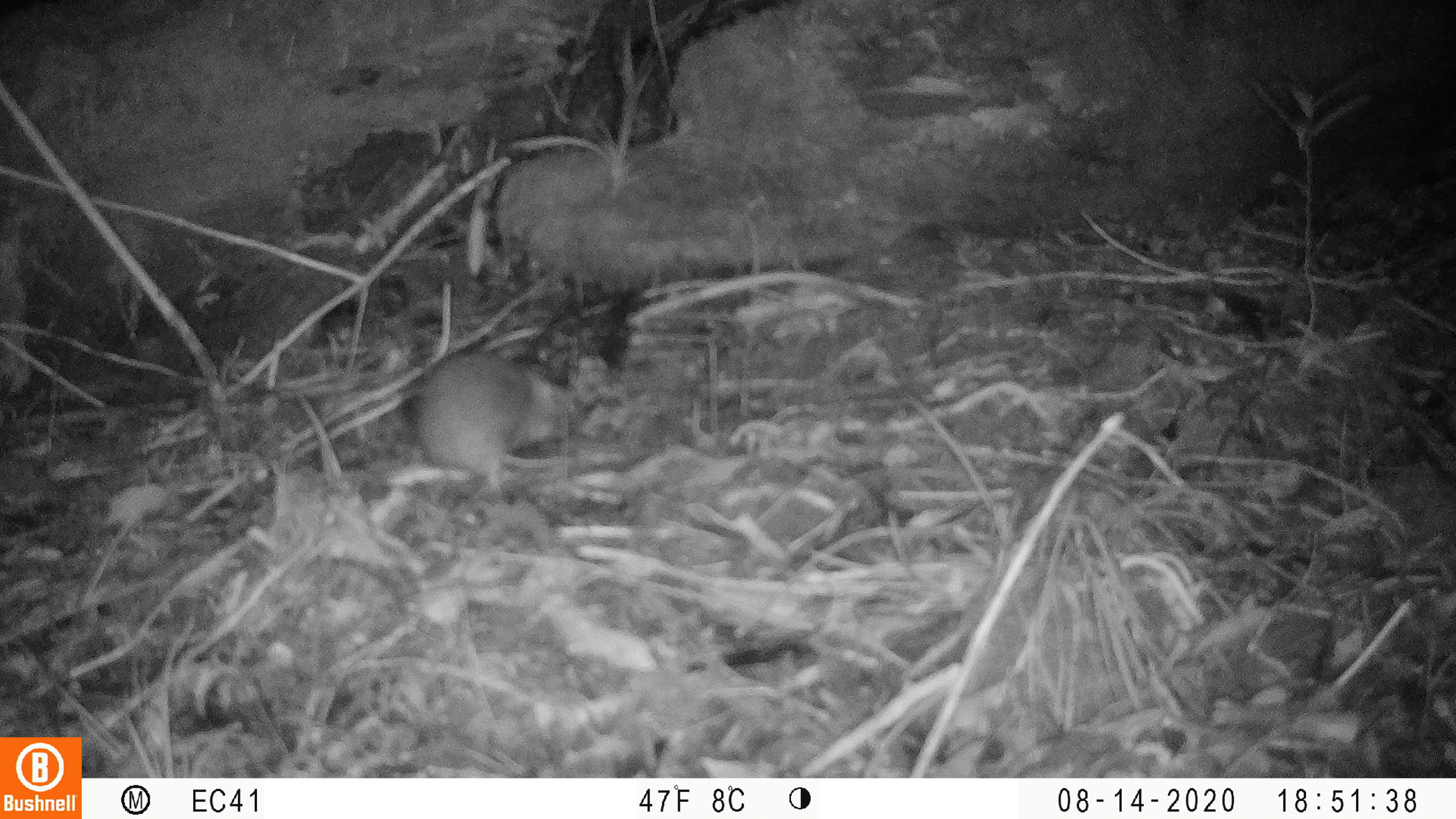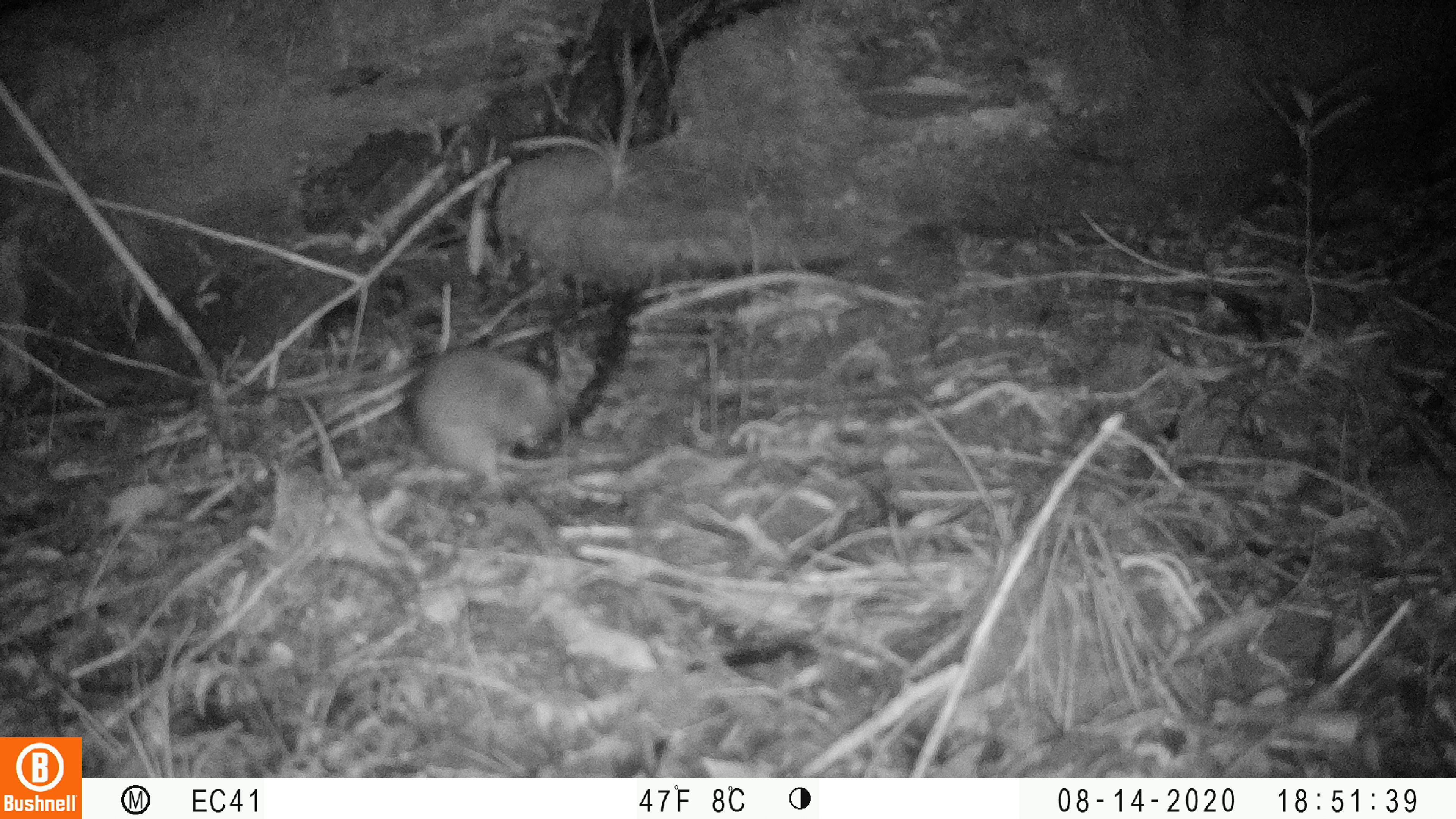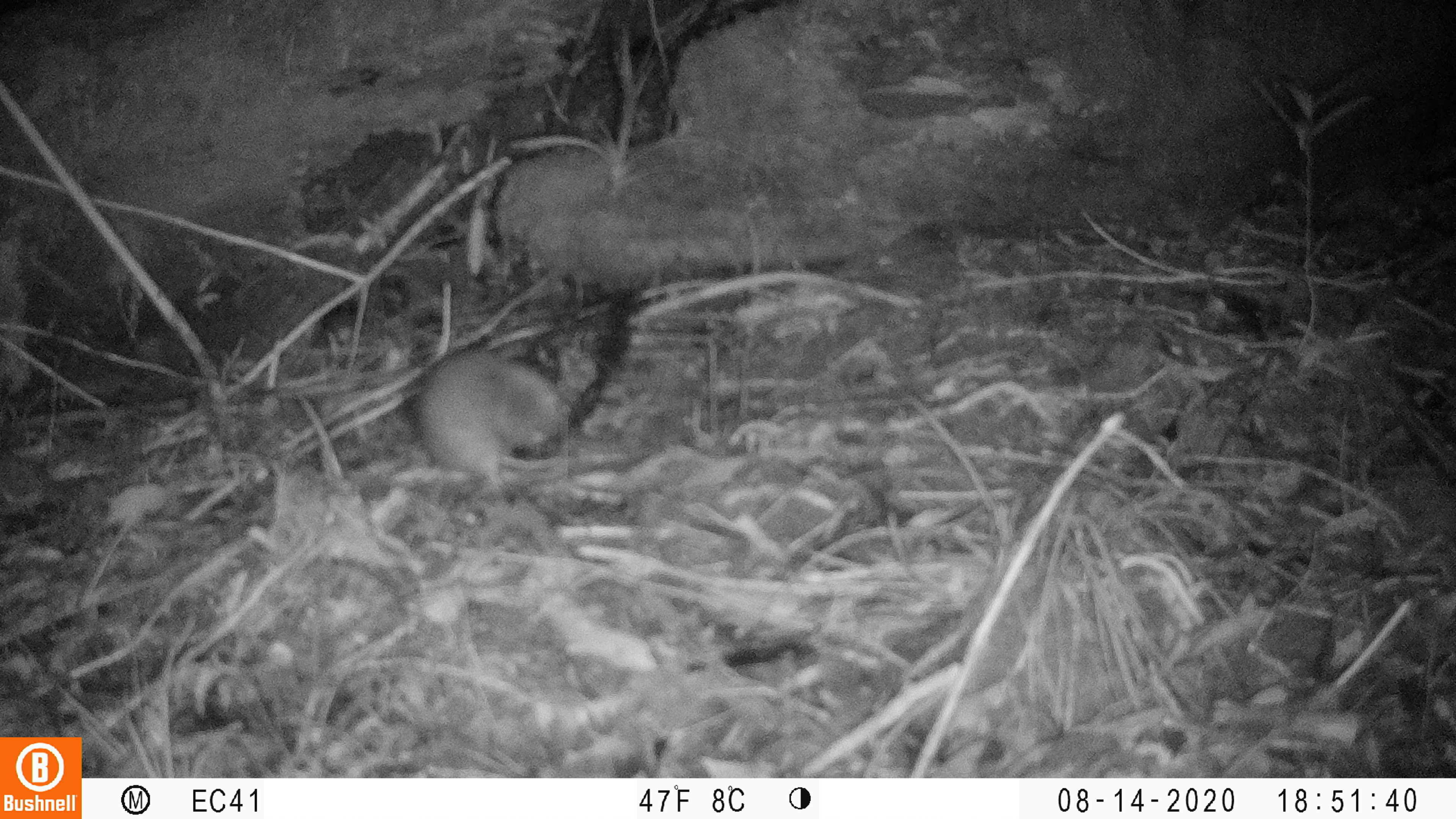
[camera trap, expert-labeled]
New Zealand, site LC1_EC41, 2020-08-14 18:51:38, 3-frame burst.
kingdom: Animalia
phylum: Chordata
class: Mammalia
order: Rodentia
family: Muridae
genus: Rattus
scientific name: Rattus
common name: rat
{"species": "rat (Rattus)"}